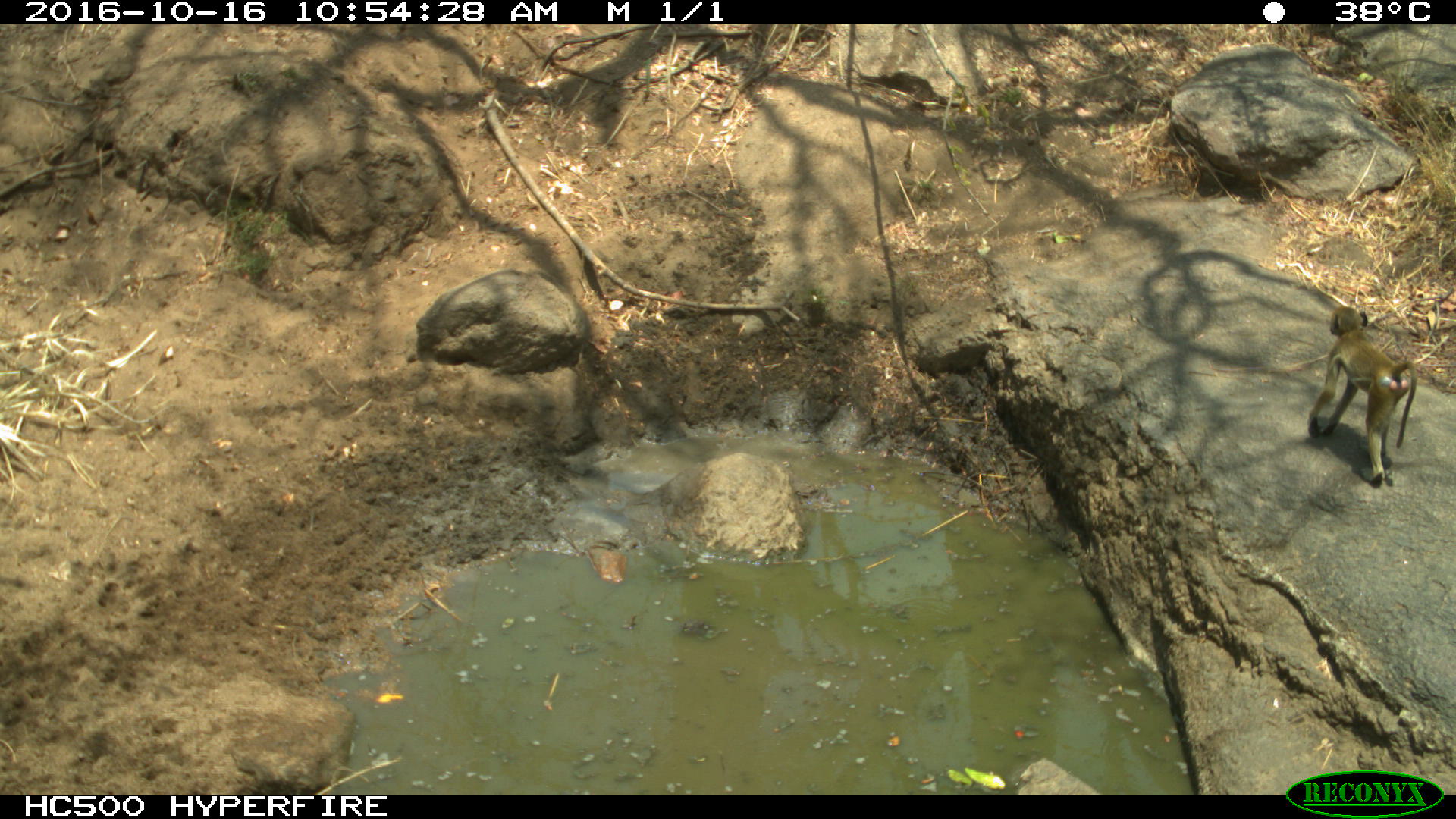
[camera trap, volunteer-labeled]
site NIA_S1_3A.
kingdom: Animalia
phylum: Chordata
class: Mammalia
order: Primates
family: Cercopithecidae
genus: Papio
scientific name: Papio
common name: baboon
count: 1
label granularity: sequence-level